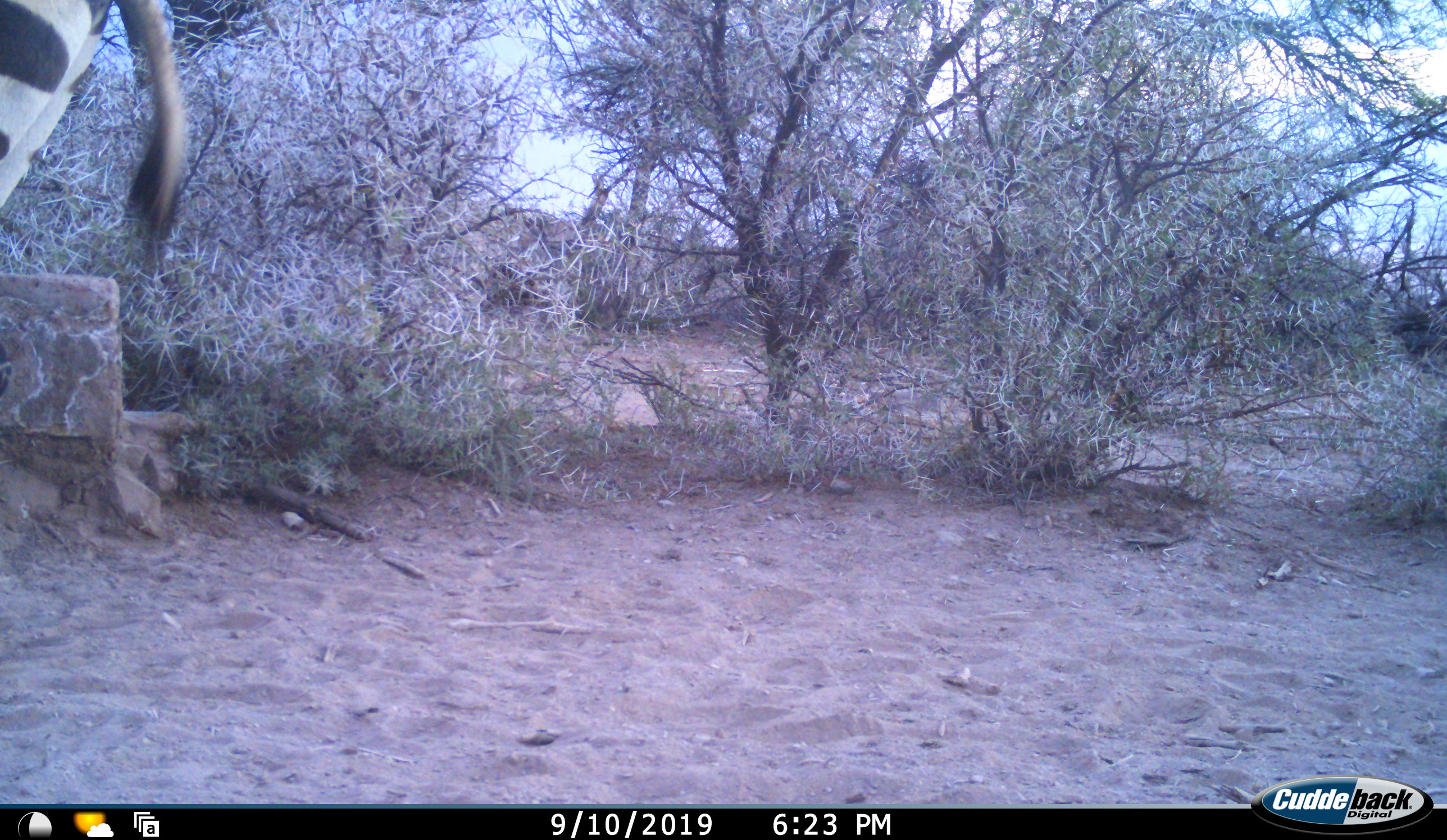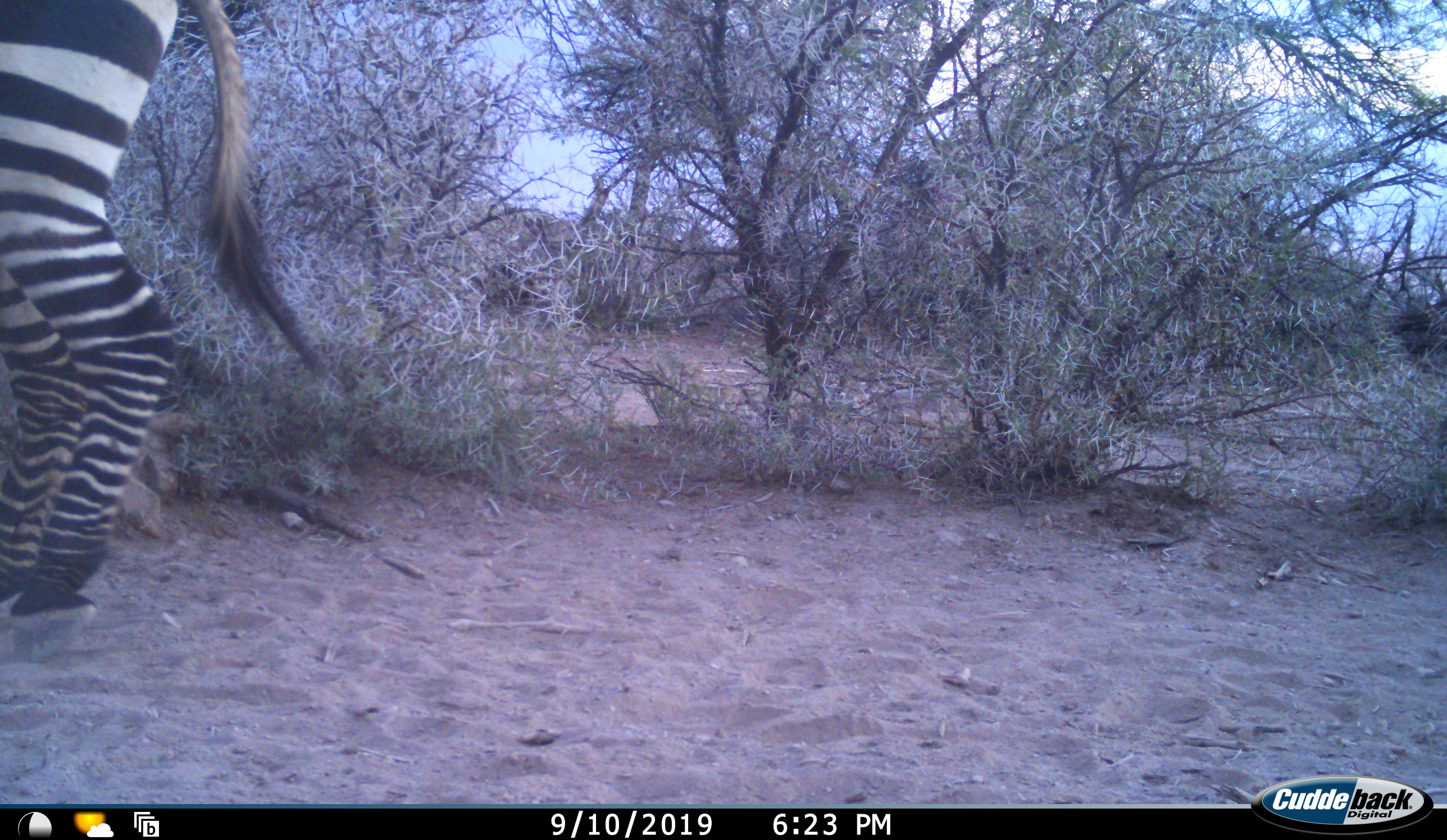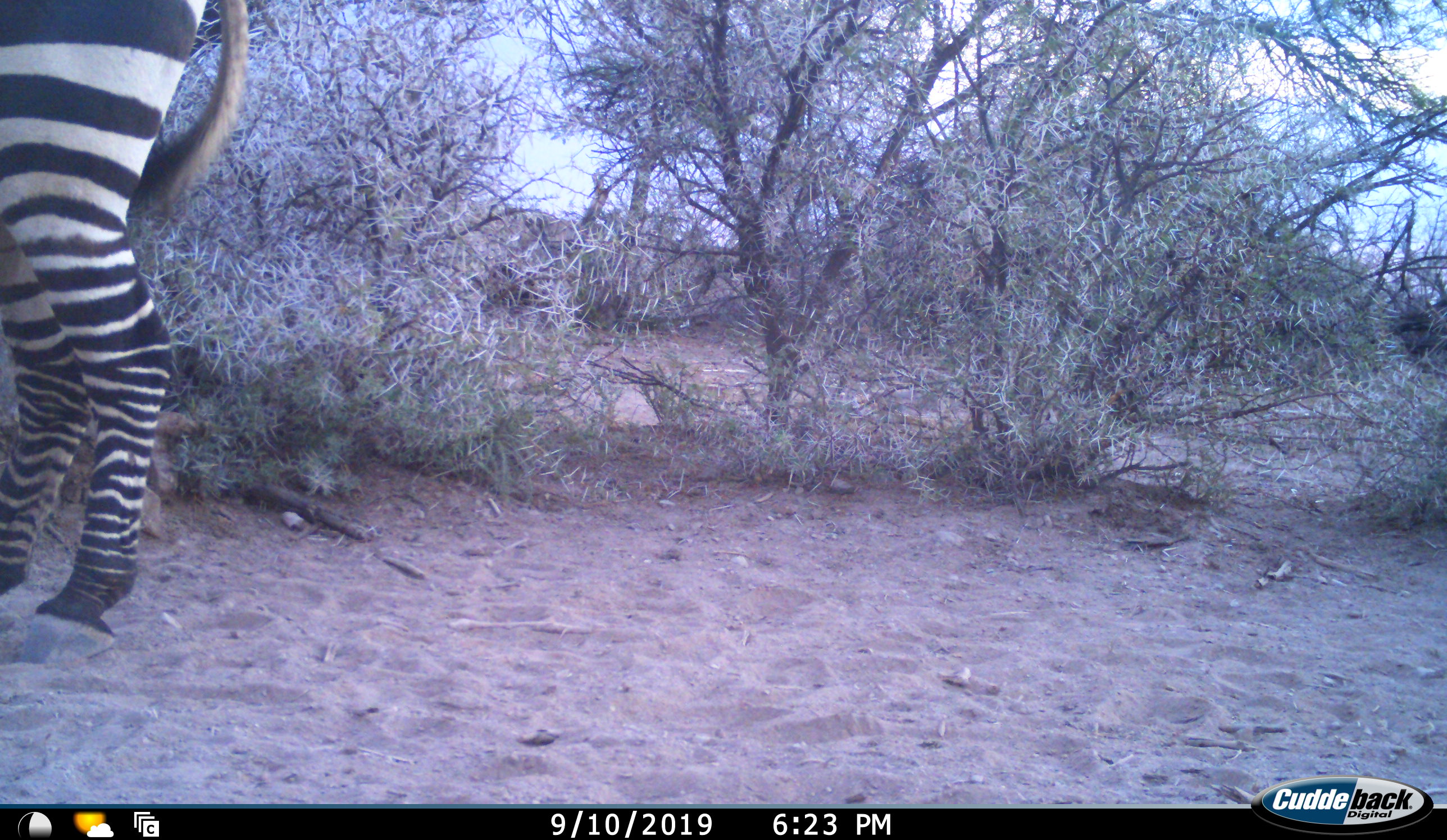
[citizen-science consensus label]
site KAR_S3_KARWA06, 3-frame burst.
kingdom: Animalia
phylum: Chordata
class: Mammalia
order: Perissodactyla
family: Equidae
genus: Equus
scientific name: Equus zebra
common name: mountain zebra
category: zebramountain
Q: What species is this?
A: Zebramountain (mountain zebra) (Equus zebra).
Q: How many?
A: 1.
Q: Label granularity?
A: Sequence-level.